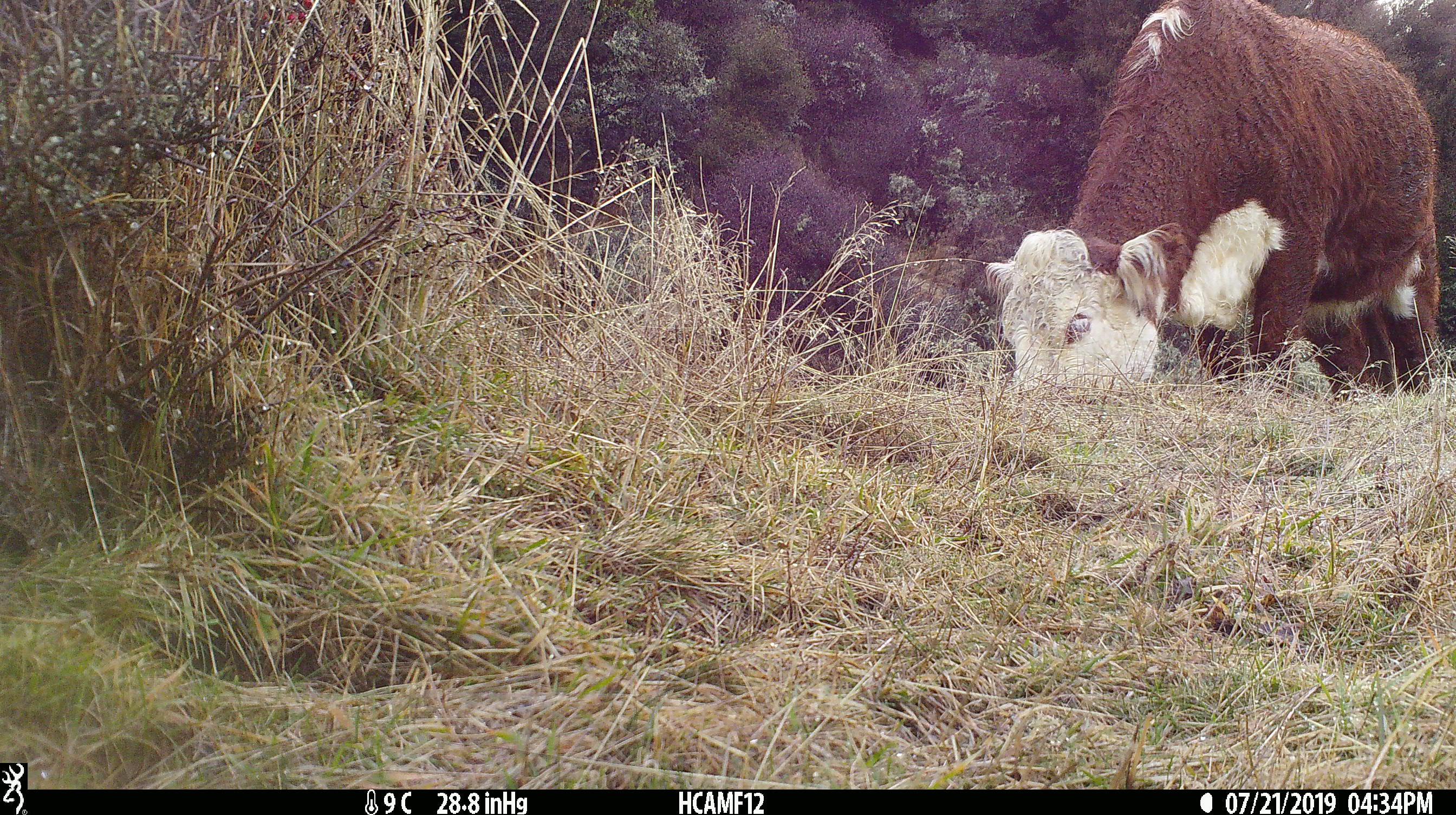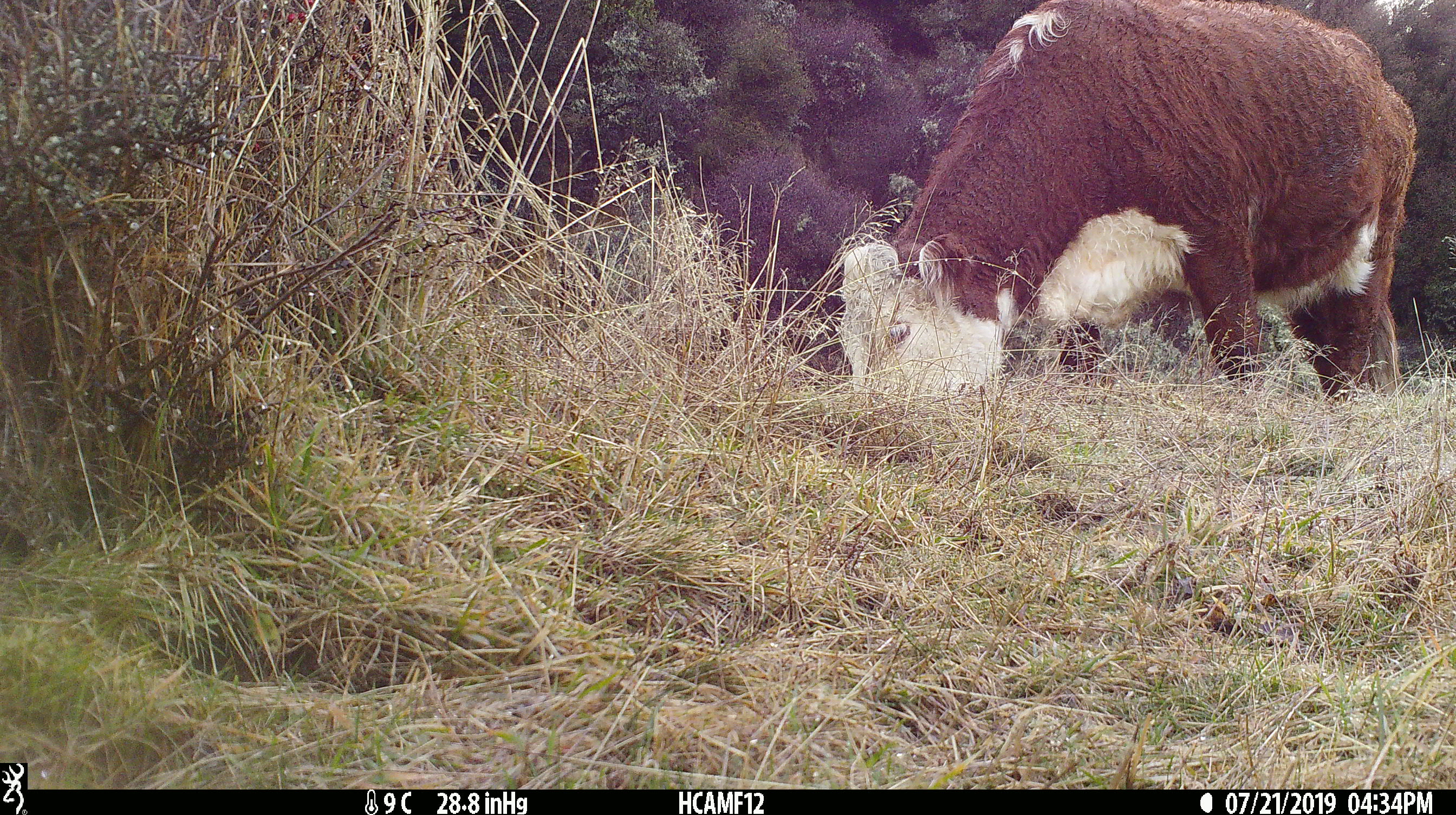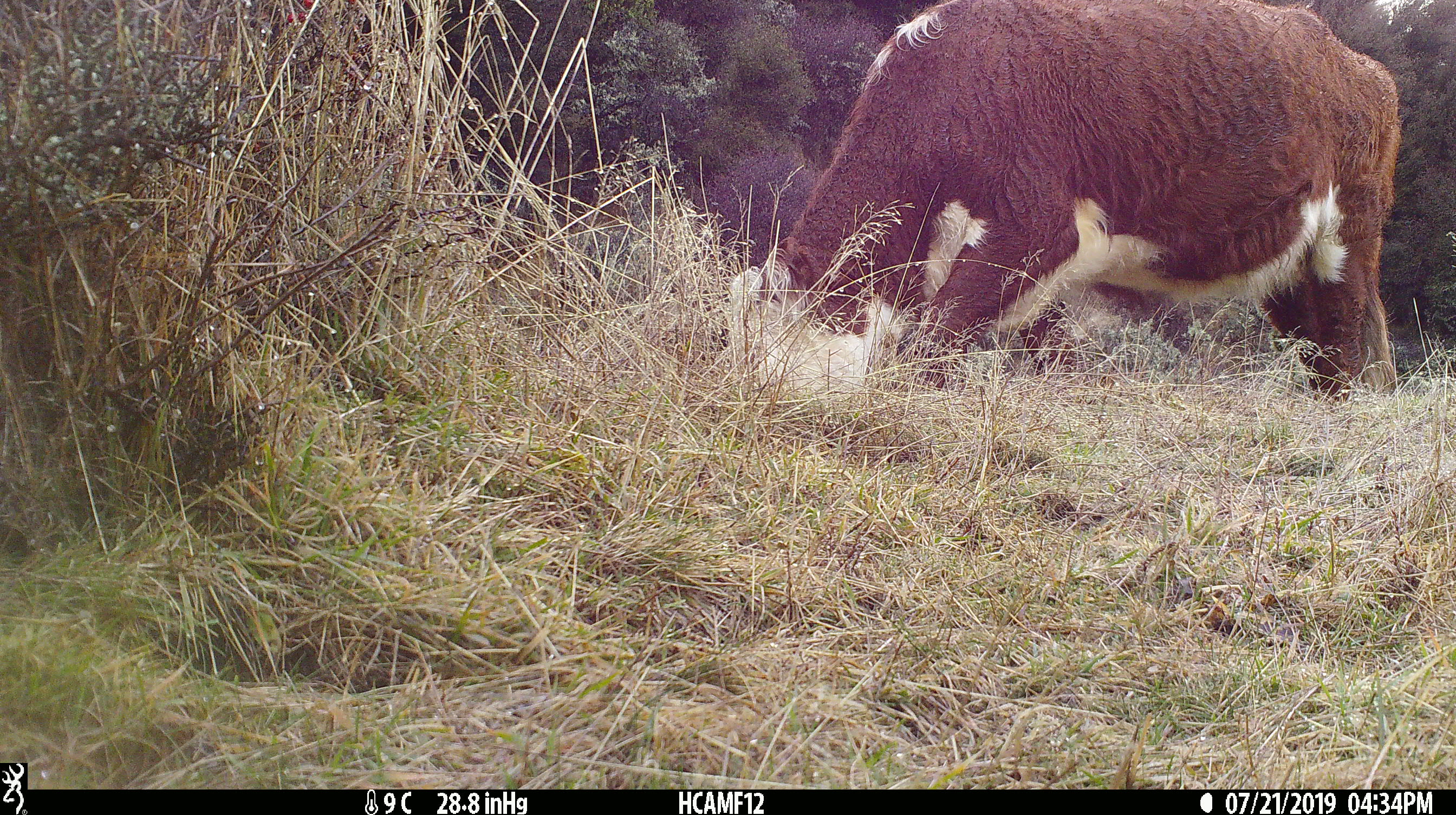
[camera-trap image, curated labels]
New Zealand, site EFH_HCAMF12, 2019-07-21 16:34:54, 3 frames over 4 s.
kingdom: Animalia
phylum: Chordata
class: Mammalia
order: Artiodactyla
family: Bovidae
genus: Bos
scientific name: Bos taurus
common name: domestic cow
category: cow